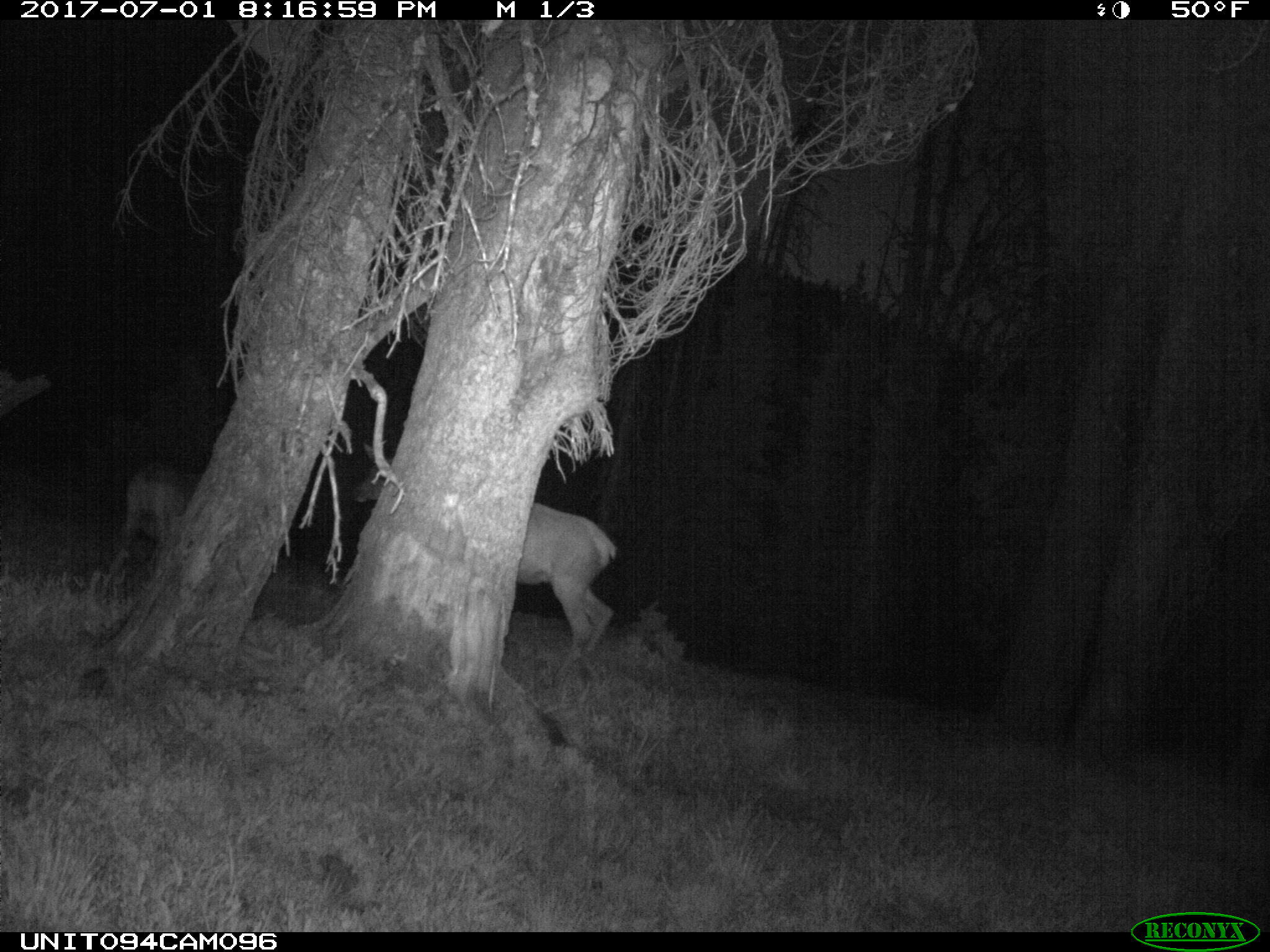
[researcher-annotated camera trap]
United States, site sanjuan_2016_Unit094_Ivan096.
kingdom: Animalia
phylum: Chordata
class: Mammalia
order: Artiodactyla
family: Cervidae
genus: Cervus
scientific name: Cervus elaphus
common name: red deer